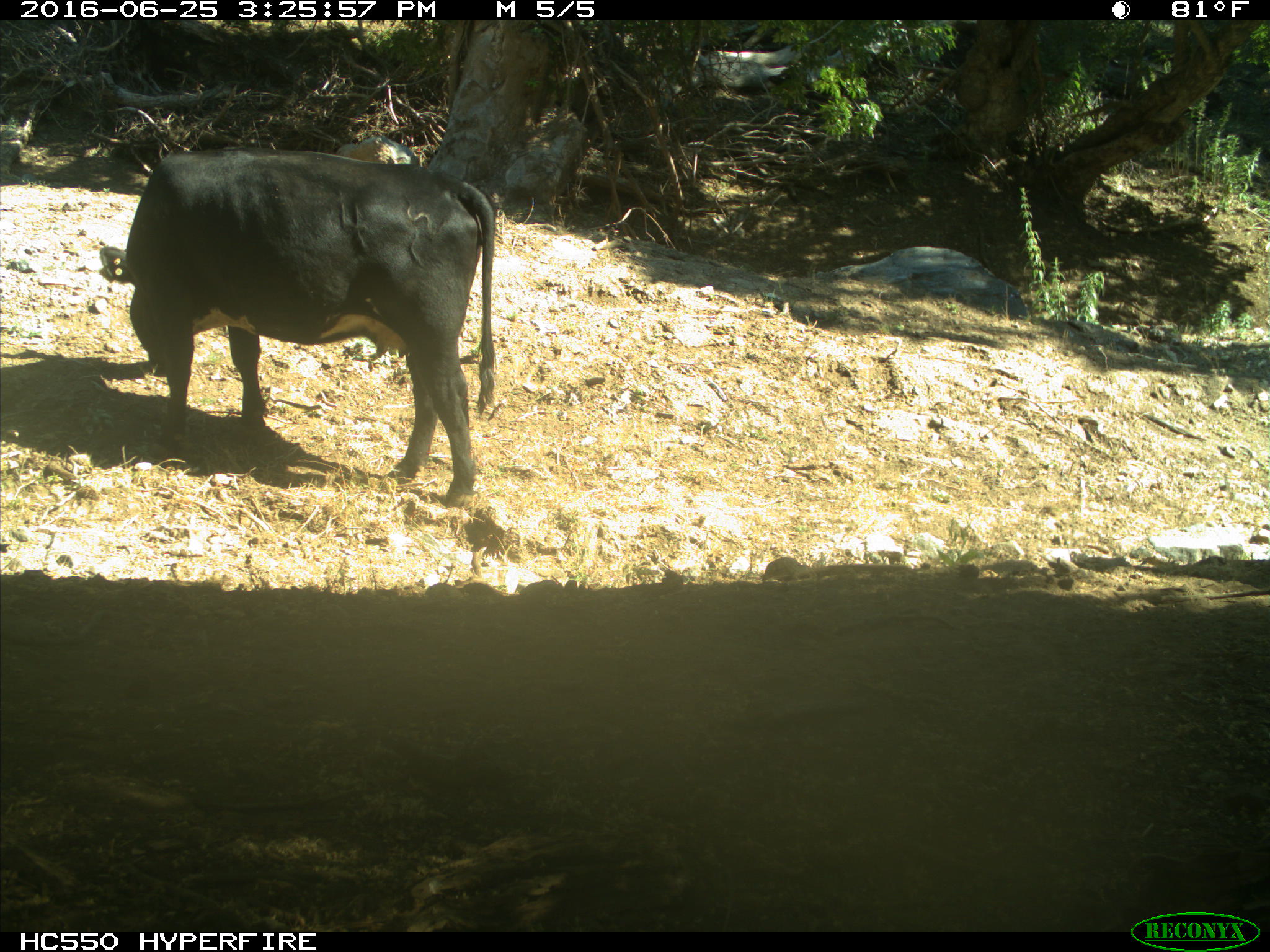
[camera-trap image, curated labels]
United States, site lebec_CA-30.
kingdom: Animalia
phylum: Chordata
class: Mammalia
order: Artiodactyla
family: Bovidae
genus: Bos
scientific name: Bos taurus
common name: domestic cow